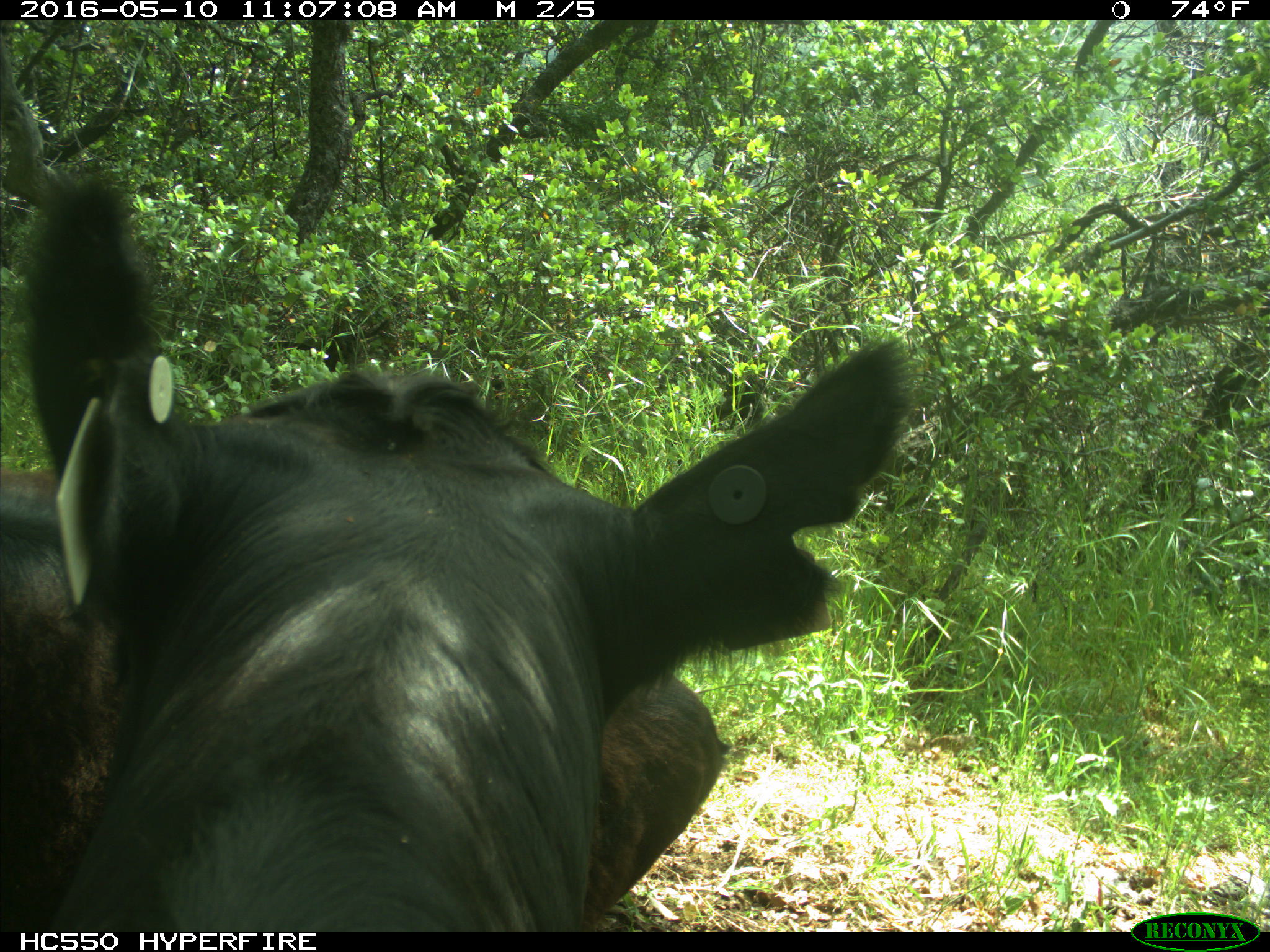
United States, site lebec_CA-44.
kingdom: Animalia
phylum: Chordata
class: Mammalia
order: Artiodactyla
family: Bovidae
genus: Bos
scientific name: Bos taurus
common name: domestic cow